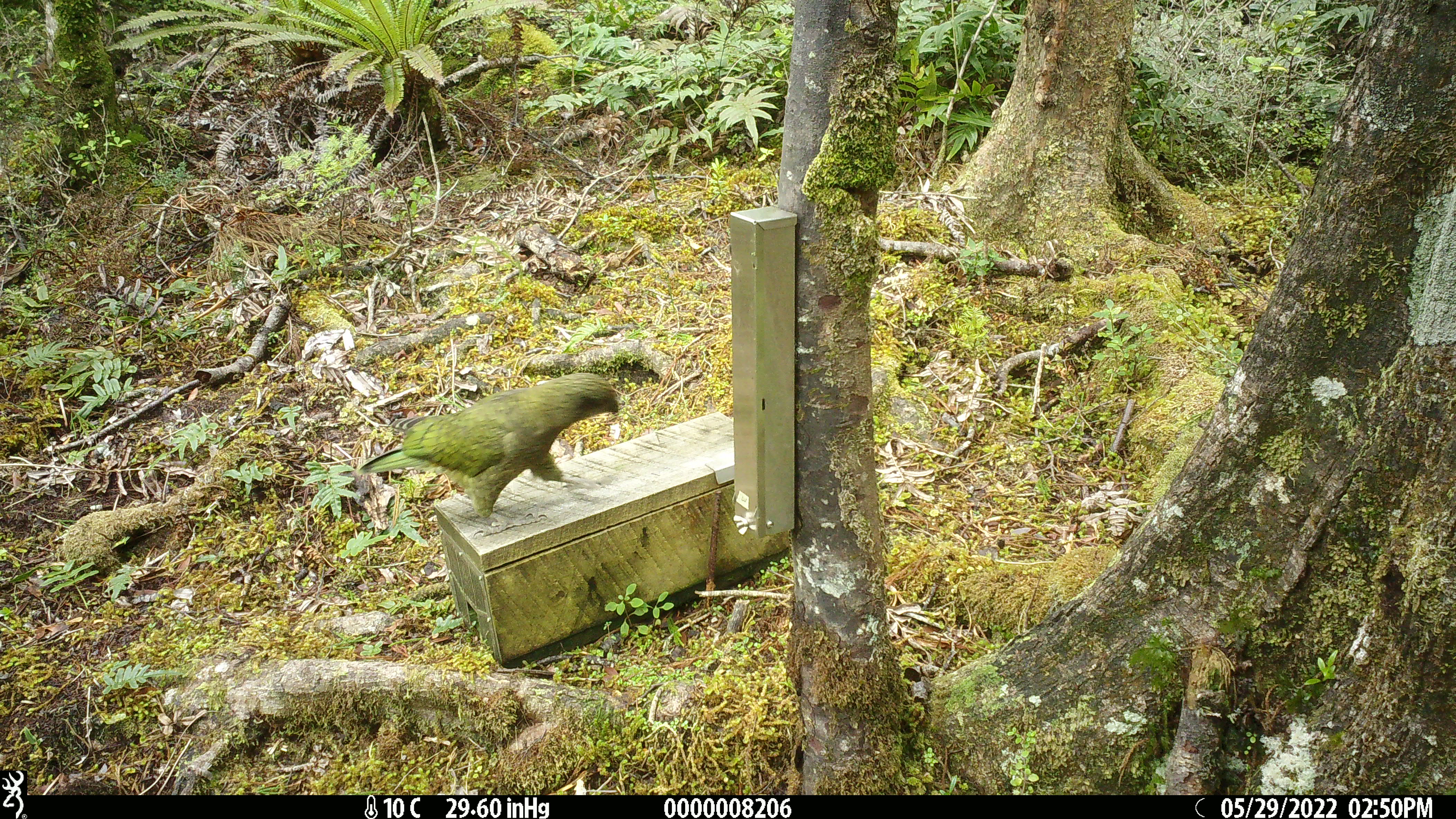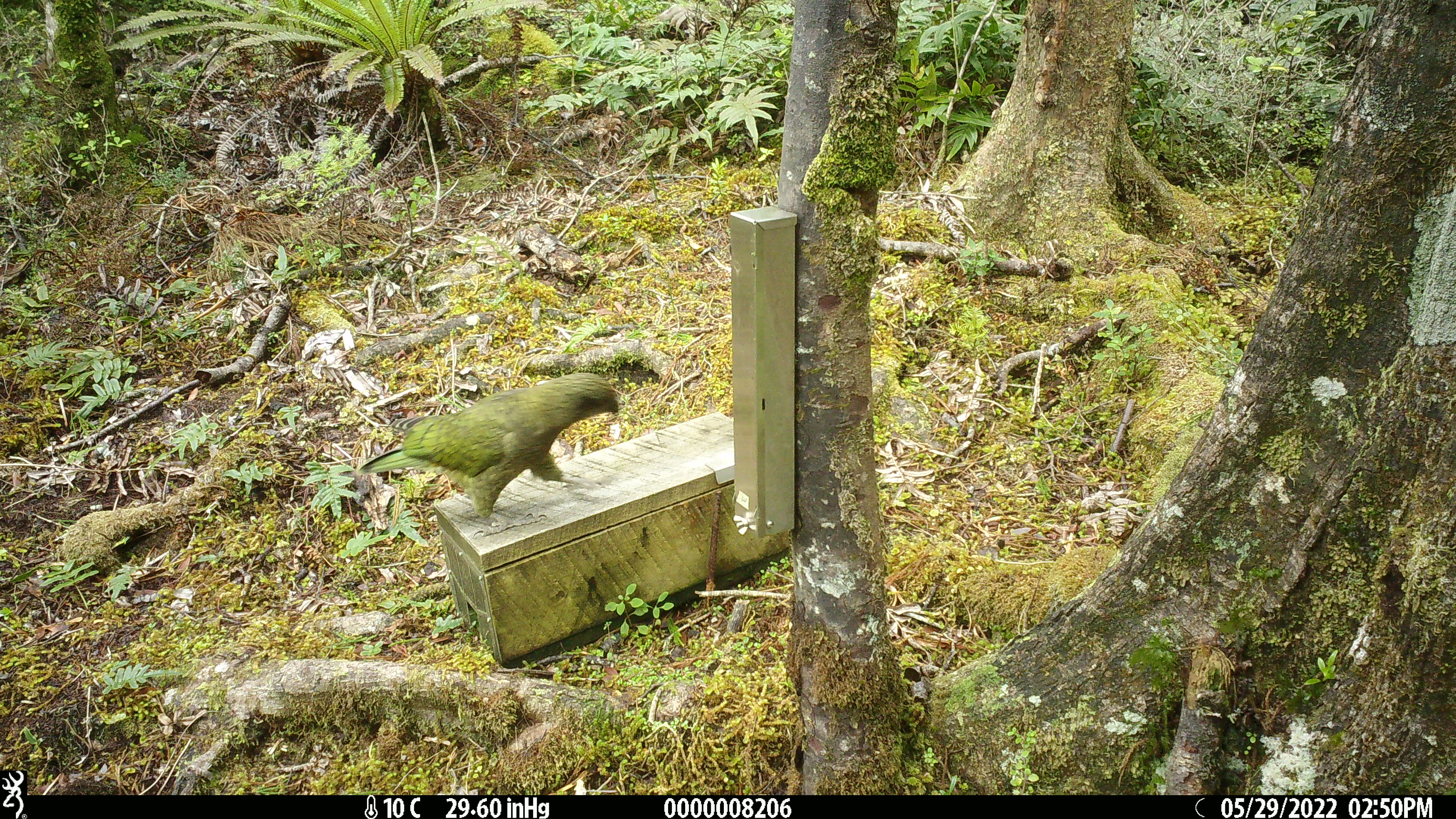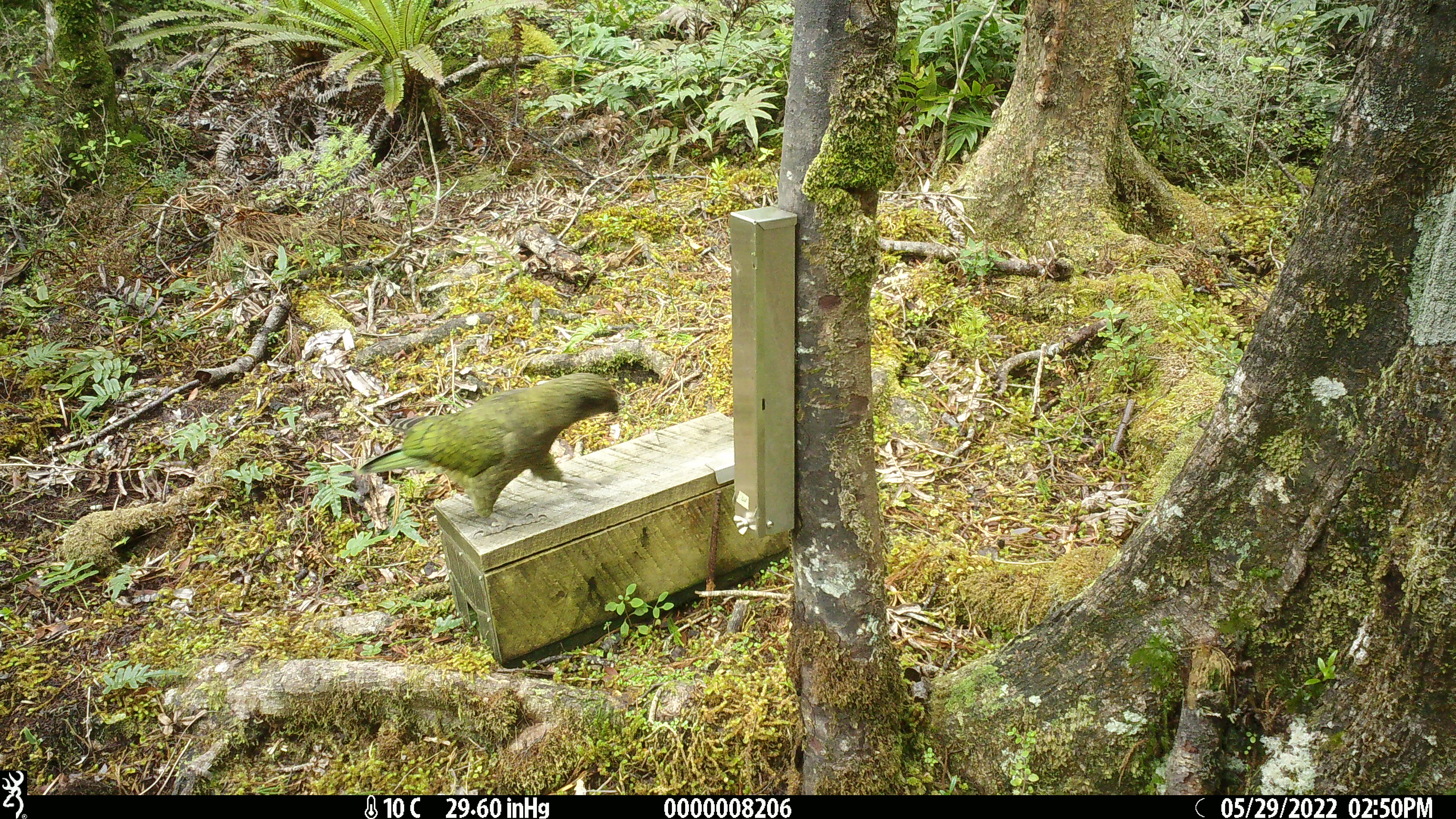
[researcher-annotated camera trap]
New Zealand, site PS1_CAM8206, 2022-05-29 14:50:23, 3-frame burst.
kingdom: Animalia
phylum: Chordata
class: Aves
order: Psittaciformes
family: Strigopidae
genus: Nestor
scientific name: Nestor notabilis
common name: kea